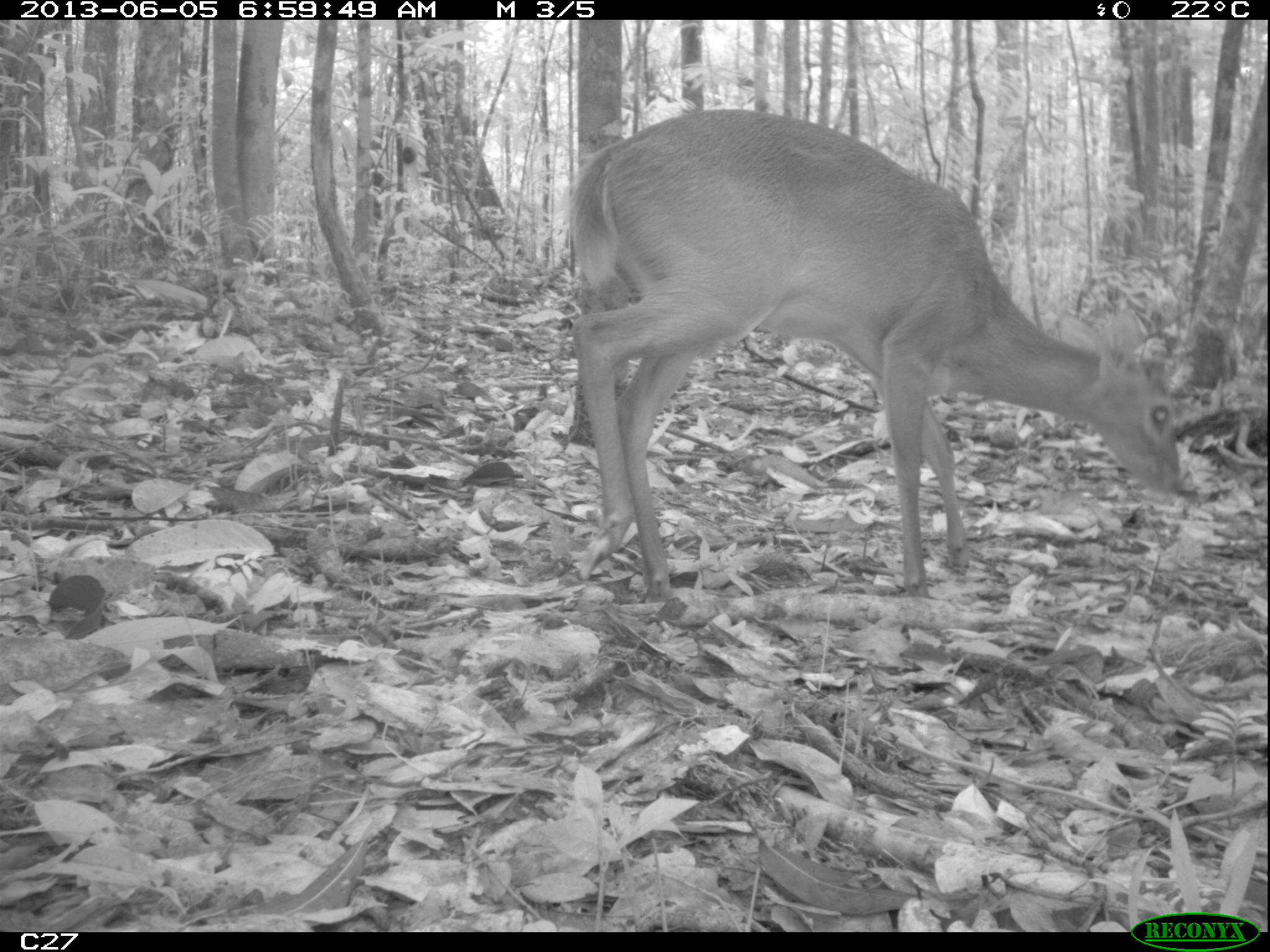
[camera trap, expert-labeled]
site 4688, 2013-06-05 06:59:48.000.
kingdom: Animalia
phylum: Chordata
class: Mammalia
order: Artiodactyla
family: Cervidae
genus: Mazama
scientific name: Mazama gouazoubira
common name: gray brocket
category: mazama gouazaoubira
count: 1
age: adult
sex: male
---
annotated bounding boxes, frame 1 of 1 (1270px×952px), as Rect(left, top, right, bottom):
mazama gouazaoubira: Rect(565, 109, 1185, 597)